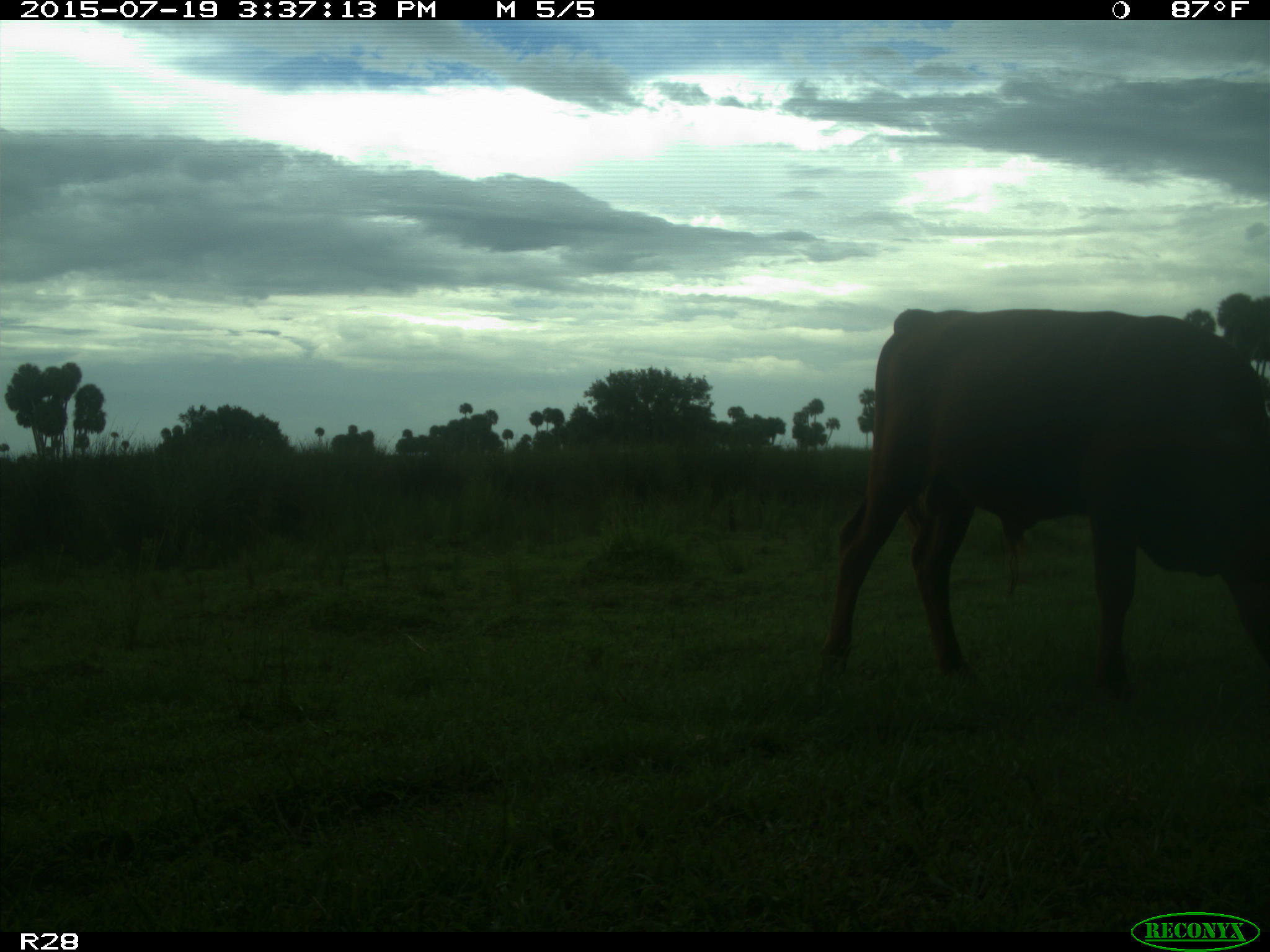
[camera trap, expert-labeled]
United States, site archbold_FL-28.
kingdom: Animalia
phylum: Chordata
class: Mammalia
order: Artiodactyla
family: Bovidae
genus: Bos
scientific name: Bos taurus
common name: domestic cow